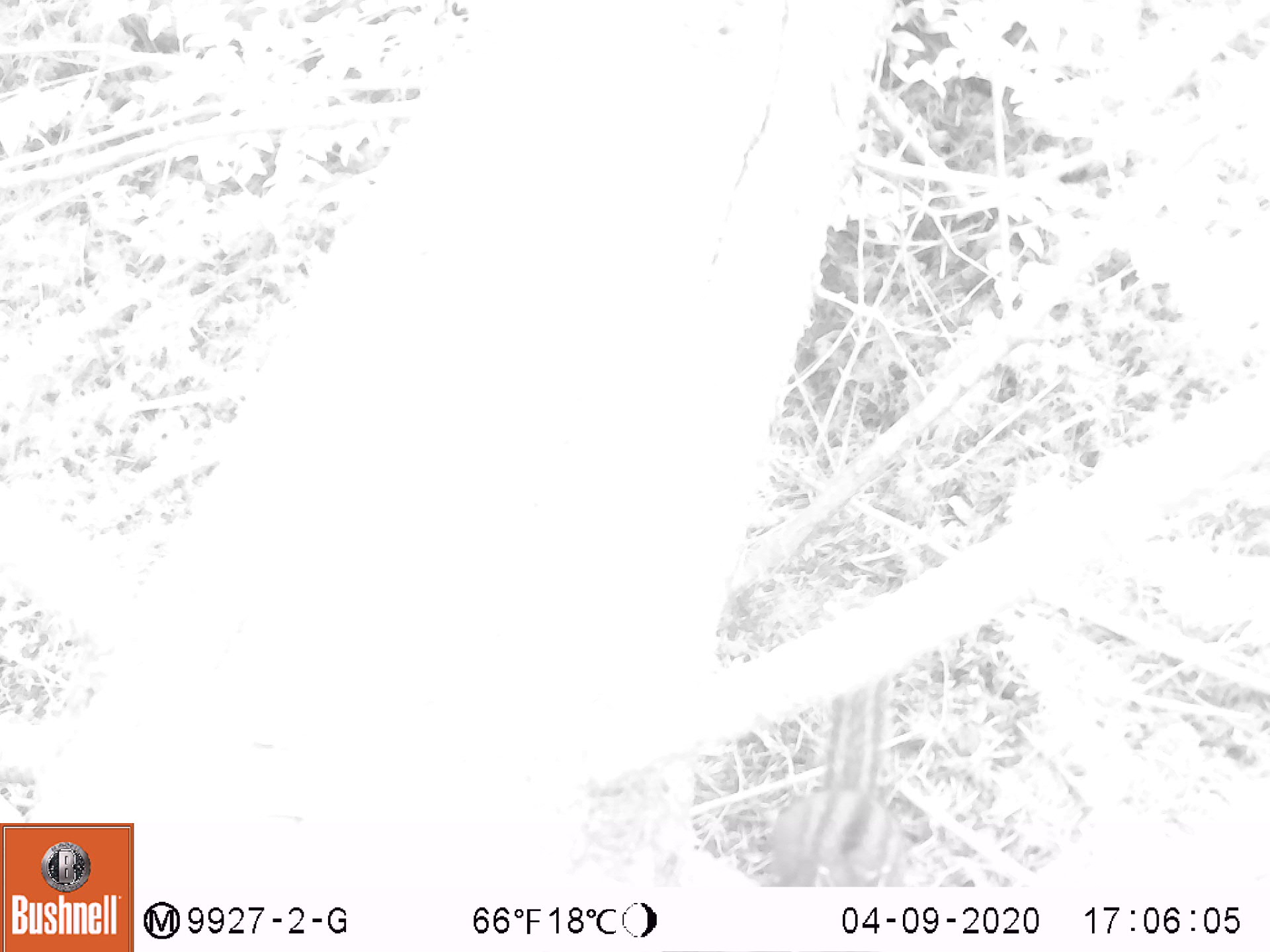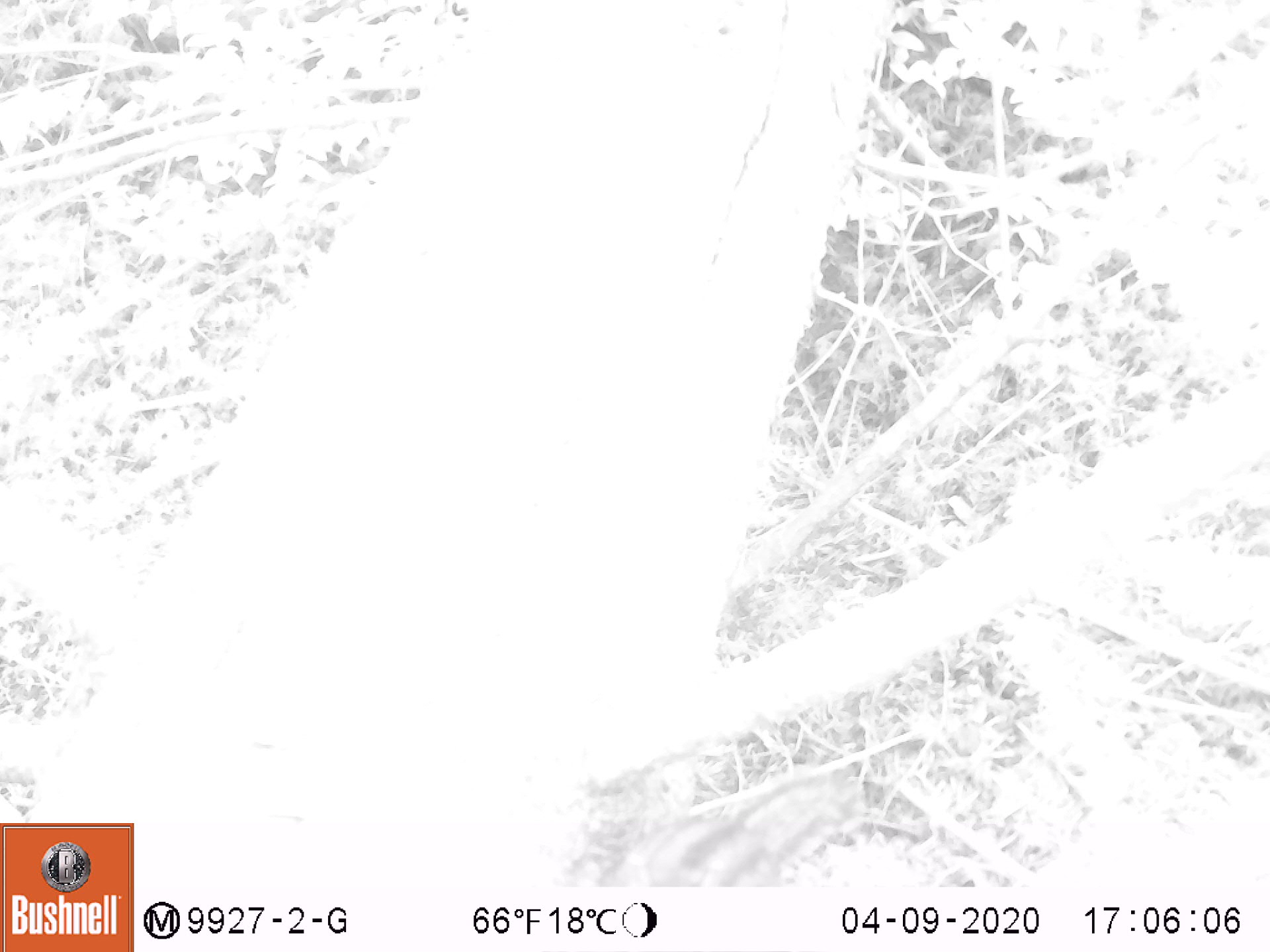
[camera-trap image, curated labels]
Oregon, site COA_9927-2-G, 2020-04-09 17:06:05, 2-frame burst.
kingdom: Animalia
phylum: Chordata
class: Mammalia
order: Rodentia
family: Sciuridae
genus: Neotamias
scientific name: Neotamias townsendii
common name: townsend's chipmunk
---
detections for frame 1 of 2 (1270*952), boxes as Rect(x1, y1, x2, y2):
townsend's chipmunk: Rect(766, 672, 909, 883)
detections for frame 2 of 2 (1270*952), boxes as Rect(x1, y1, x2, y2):
townsend's chipmunk: Rect(574, 768, 865, 882)